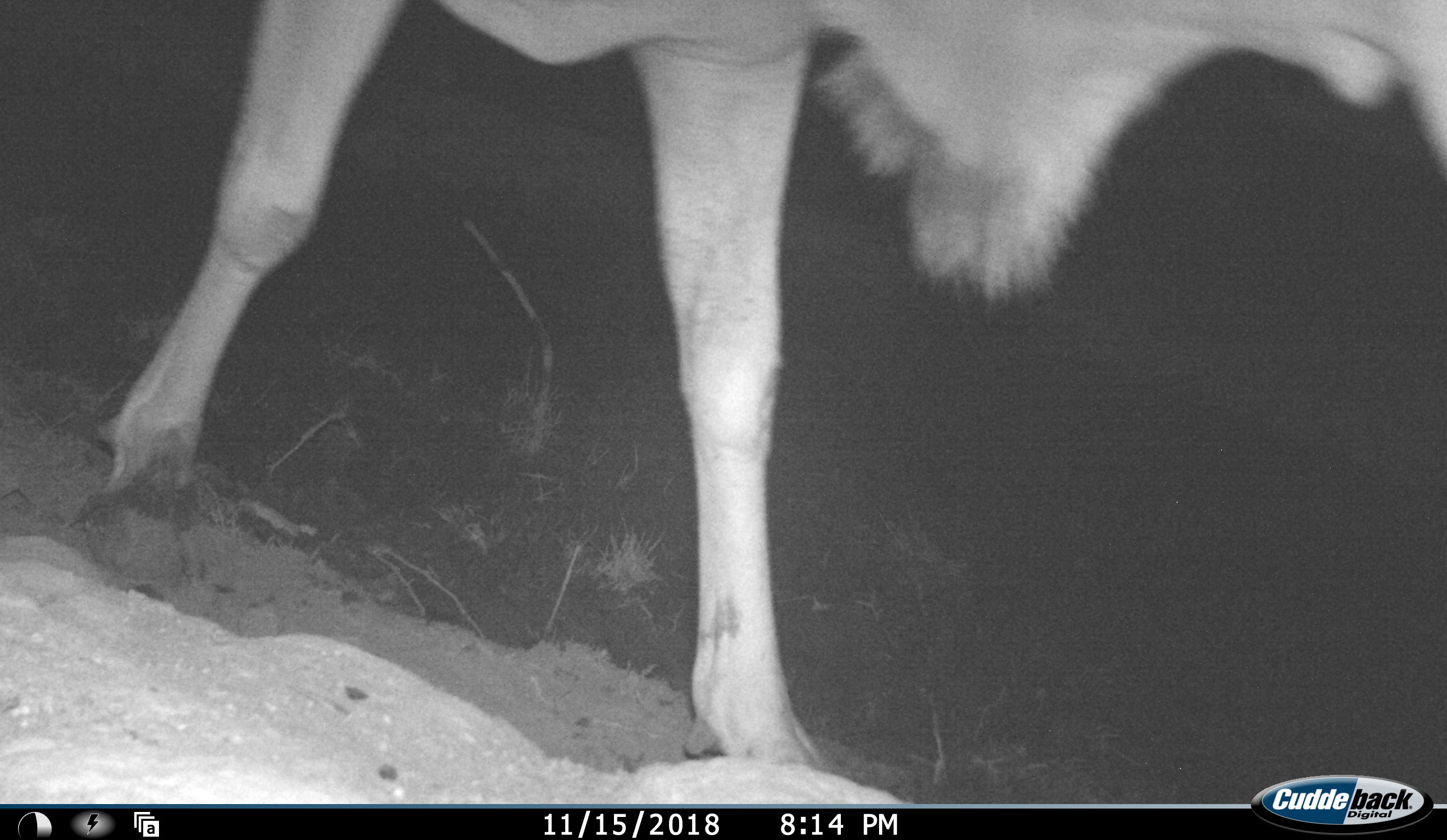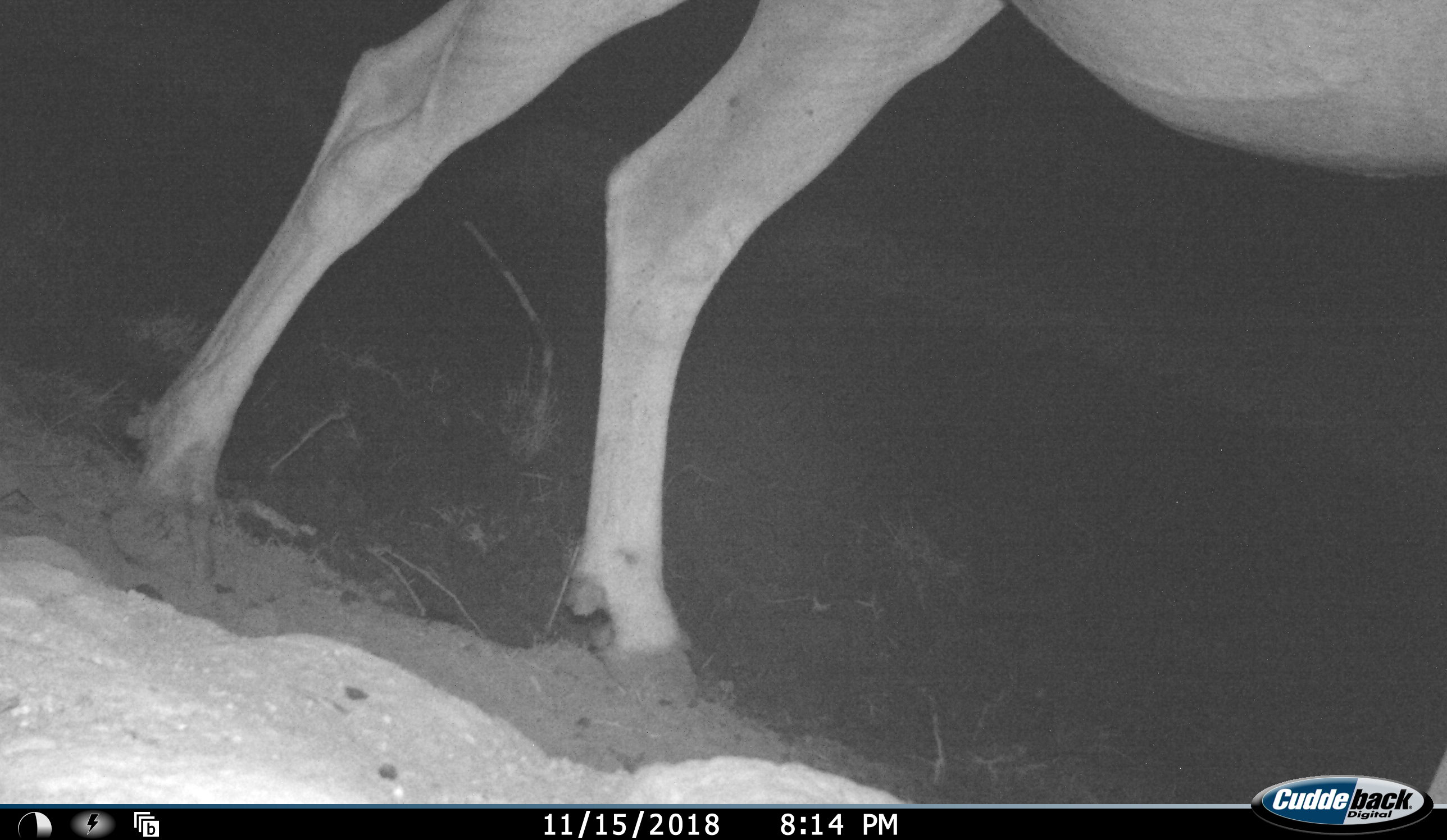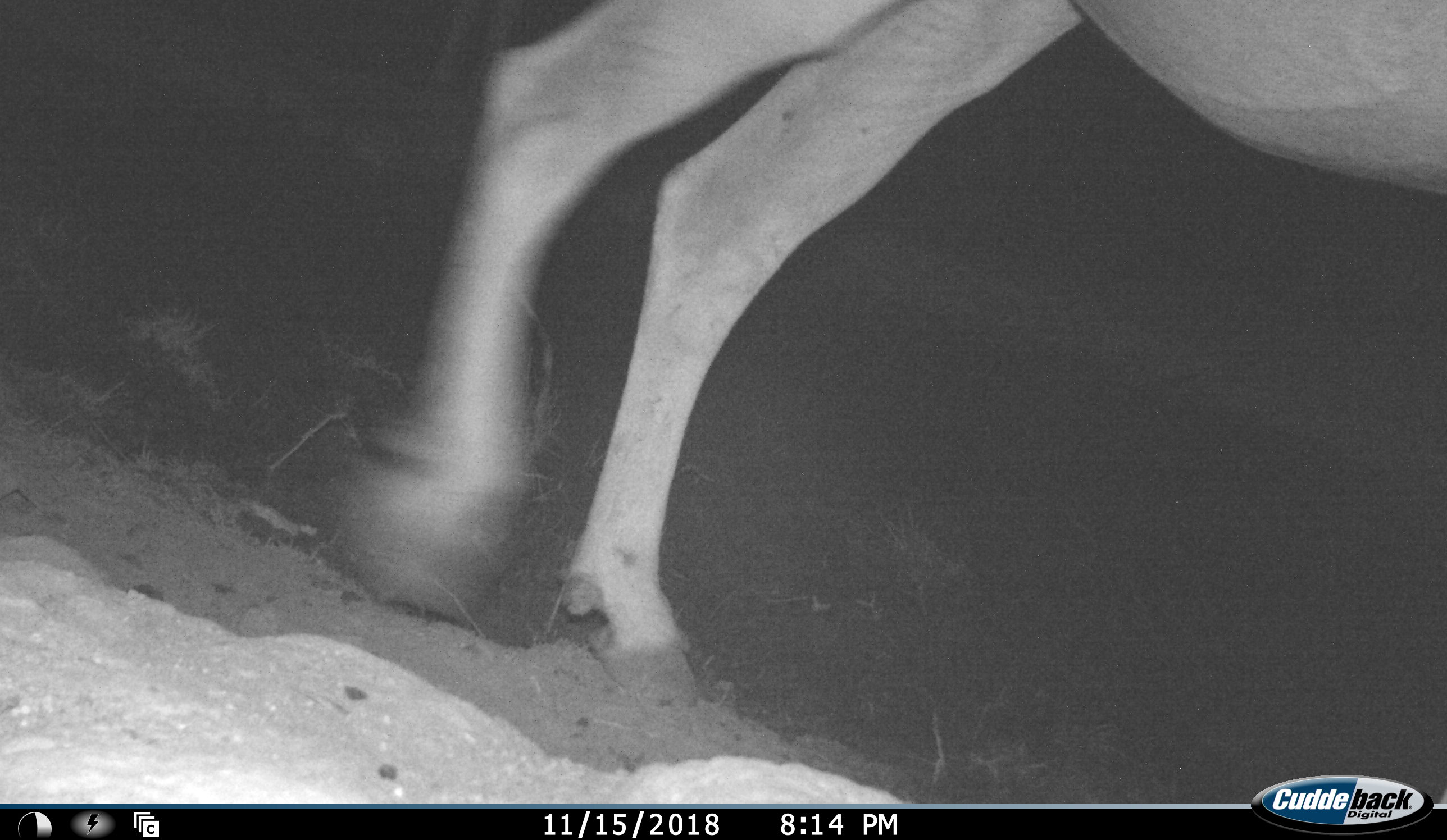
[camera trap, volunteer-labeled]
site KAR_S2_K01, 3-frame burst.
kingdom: Animalia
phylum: Chordata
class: Mammalia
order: Artiodactyla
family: Bovidae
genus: Tragelaphus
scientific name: Tragelaphus oryx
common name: eland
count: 1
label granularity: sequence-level